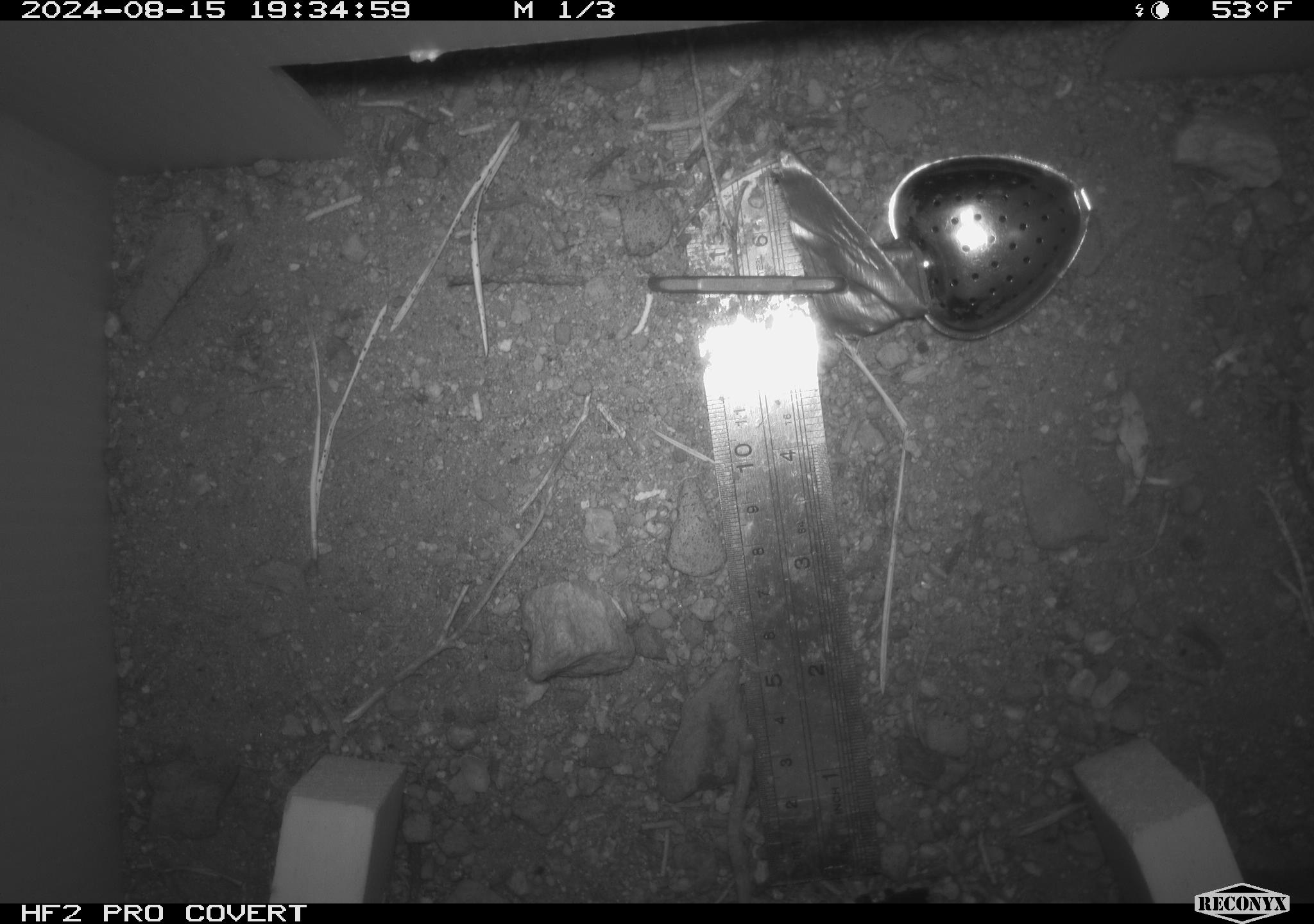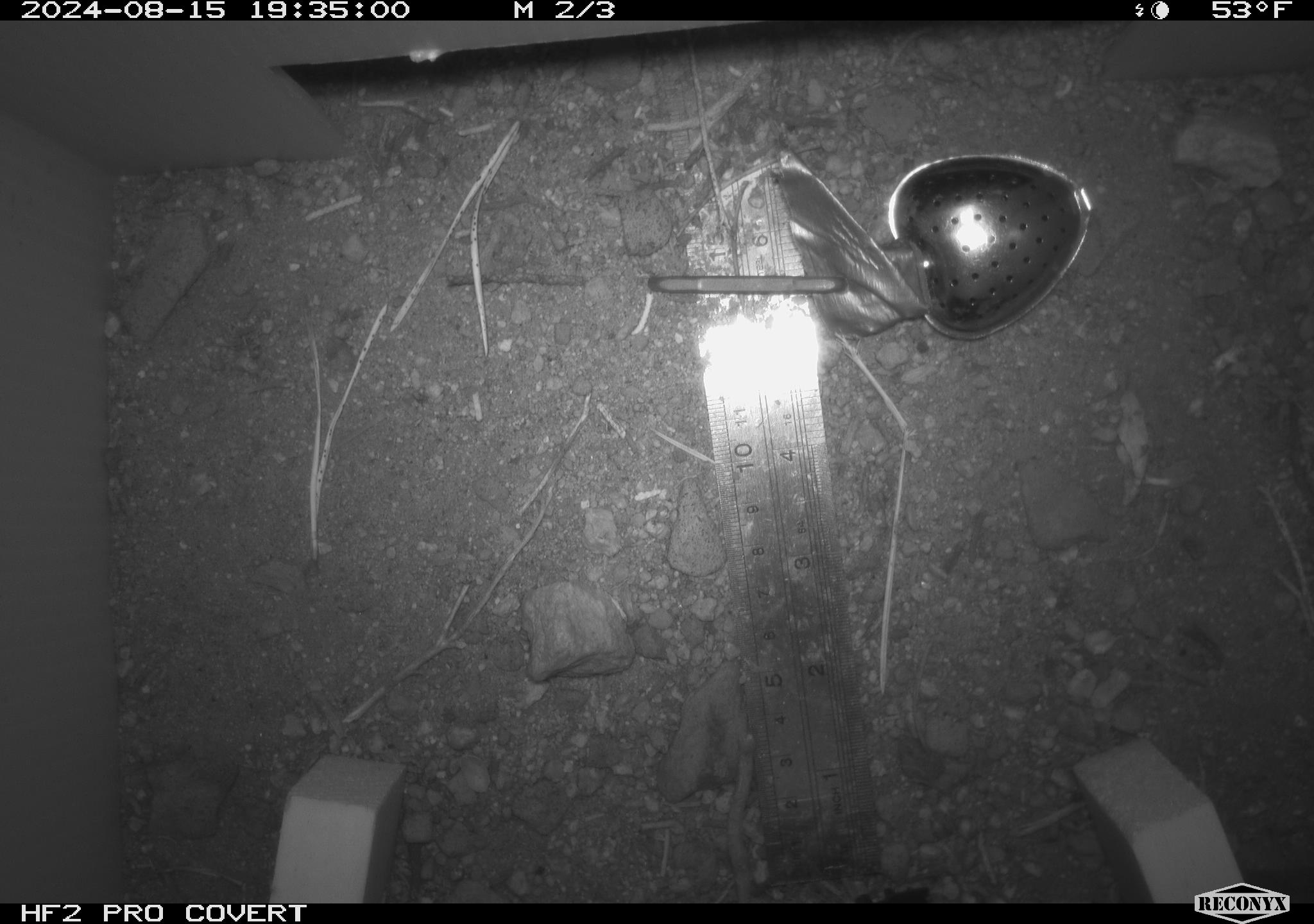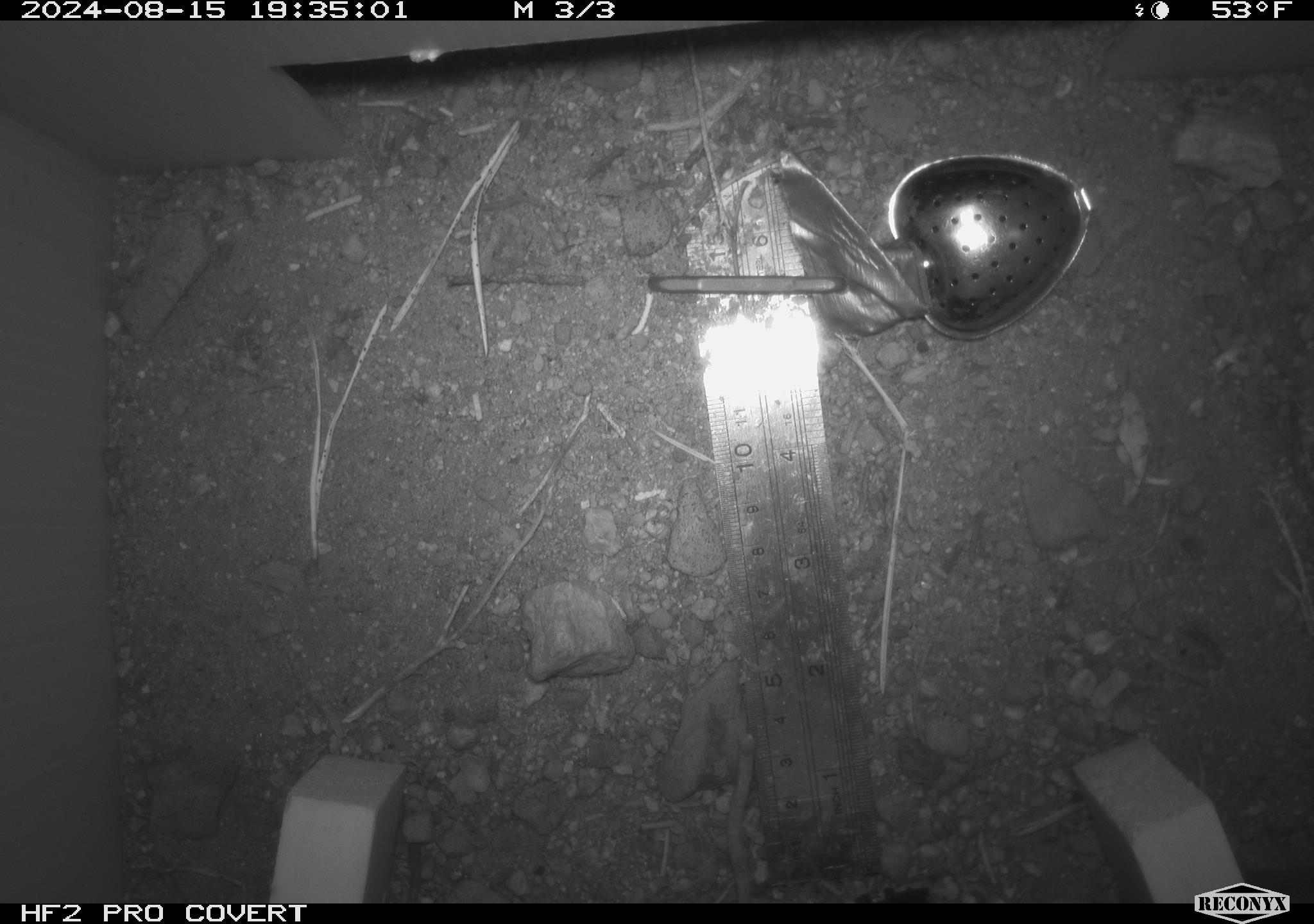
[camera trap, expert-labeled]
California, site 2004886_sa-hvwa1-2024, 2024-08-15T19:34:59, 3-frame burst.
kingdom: Animalia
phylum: Chordata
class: Mammalia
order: Rodentia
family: Sciuridae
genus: Neotamias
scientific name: Neotamias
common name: western chipmunks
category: neotamias species